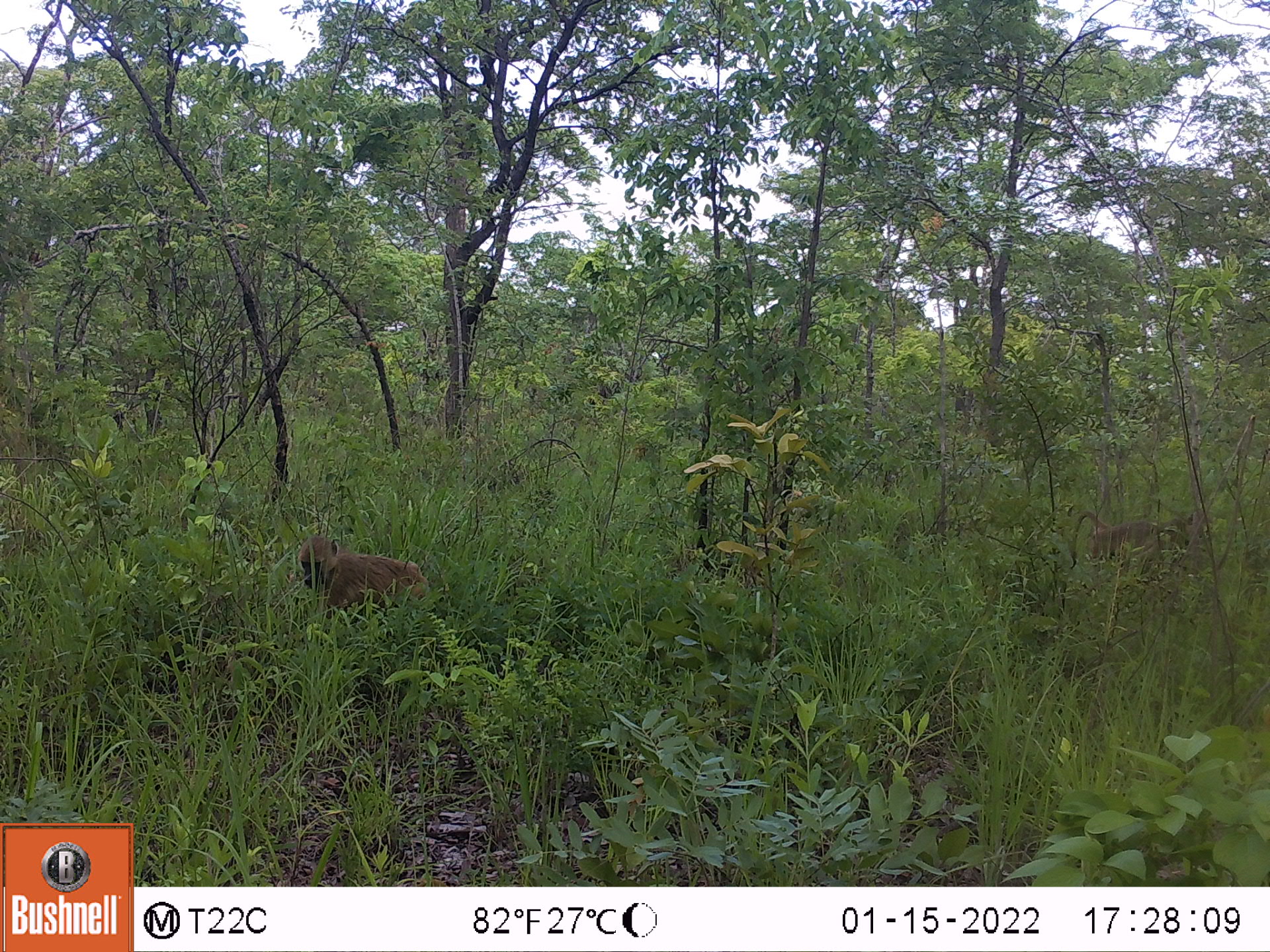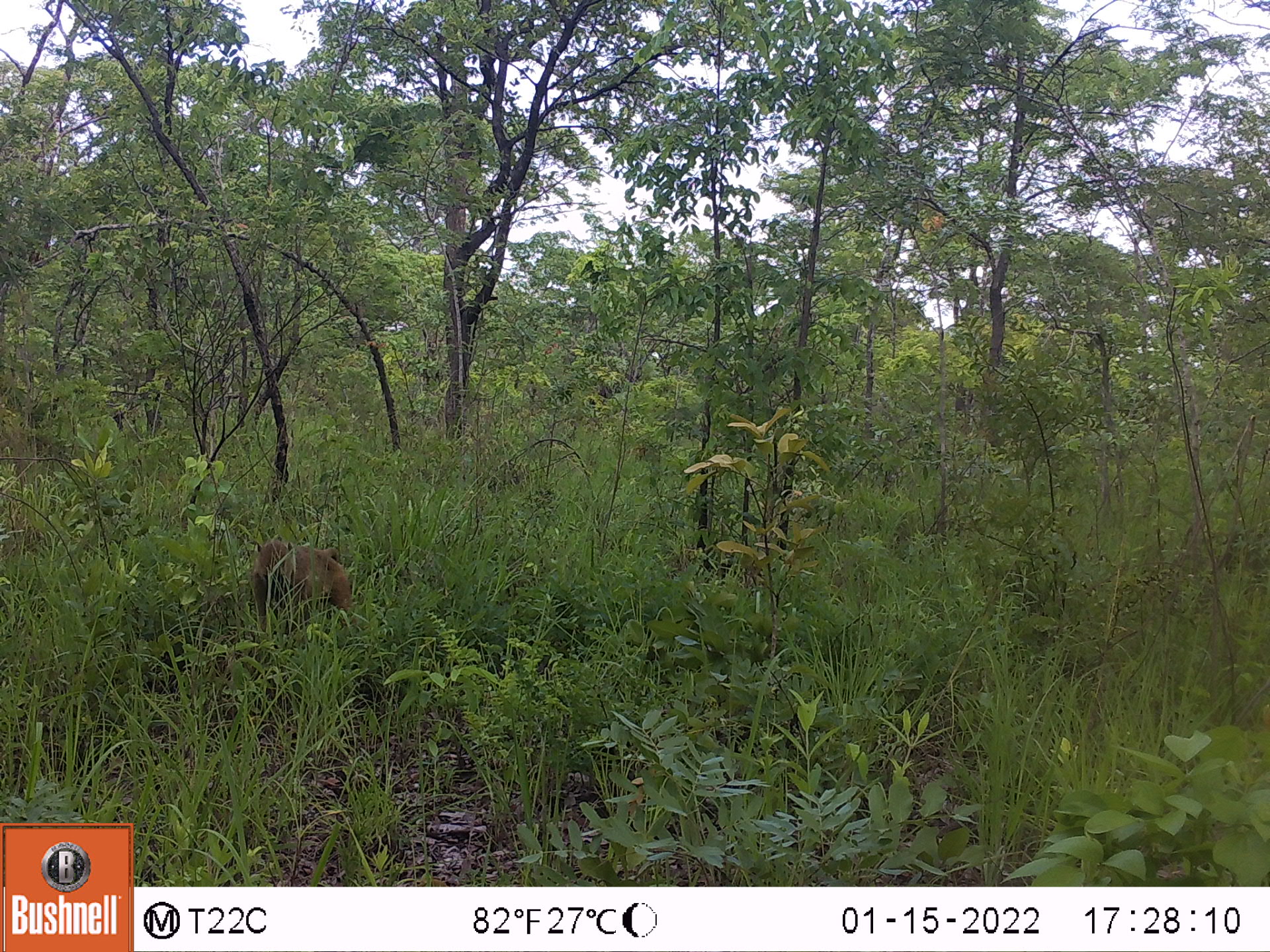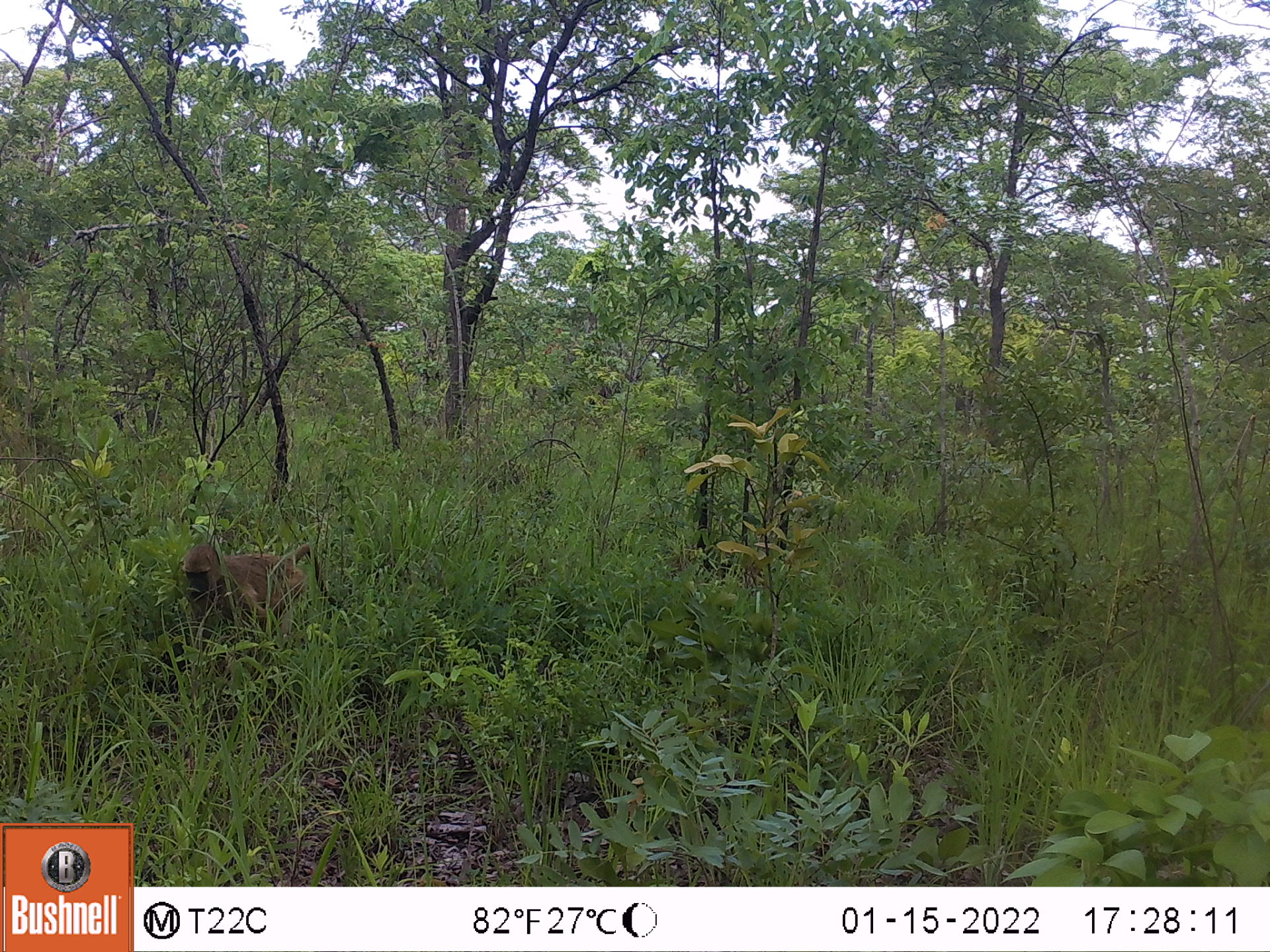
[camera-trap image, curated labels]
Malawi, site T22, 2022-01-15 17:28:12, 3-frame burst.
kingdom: Animalia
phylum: Chordata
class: Mammalia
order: Primates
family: Cercopithecidae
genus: Papio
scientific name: Papio cynocephalus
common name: yellow baboon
Yellow baboon (Papio cynocephalus), count 2.